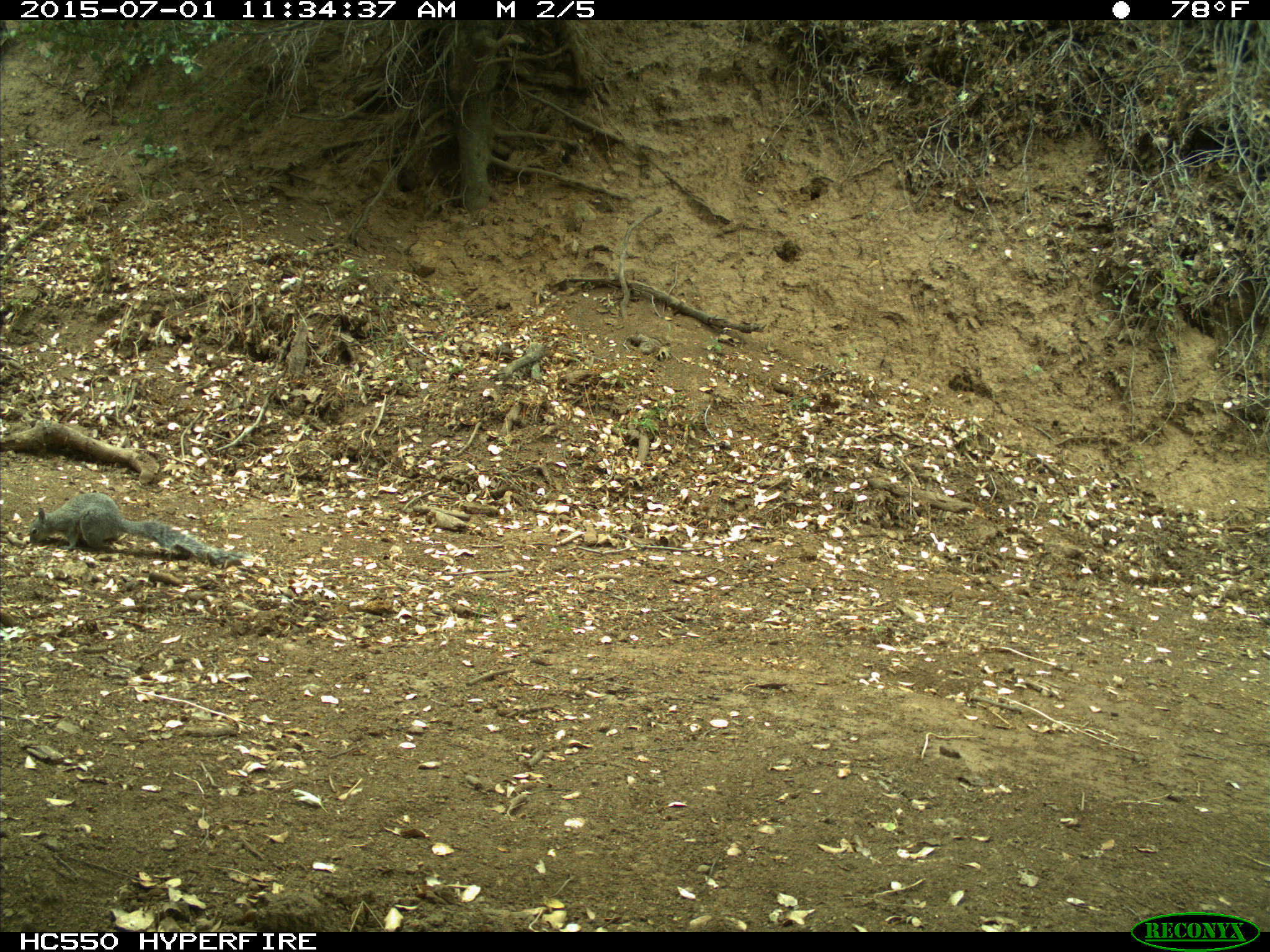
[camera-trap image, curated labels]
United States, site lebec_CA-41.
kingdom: Animalia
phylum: Chordata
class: Mammalia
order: Rodentia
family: Sciuridae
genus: Sciurus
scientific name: Sciurus carolinensis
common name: eastern gray squirrel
Sciurus carolinensis (eastern gray squirrel).